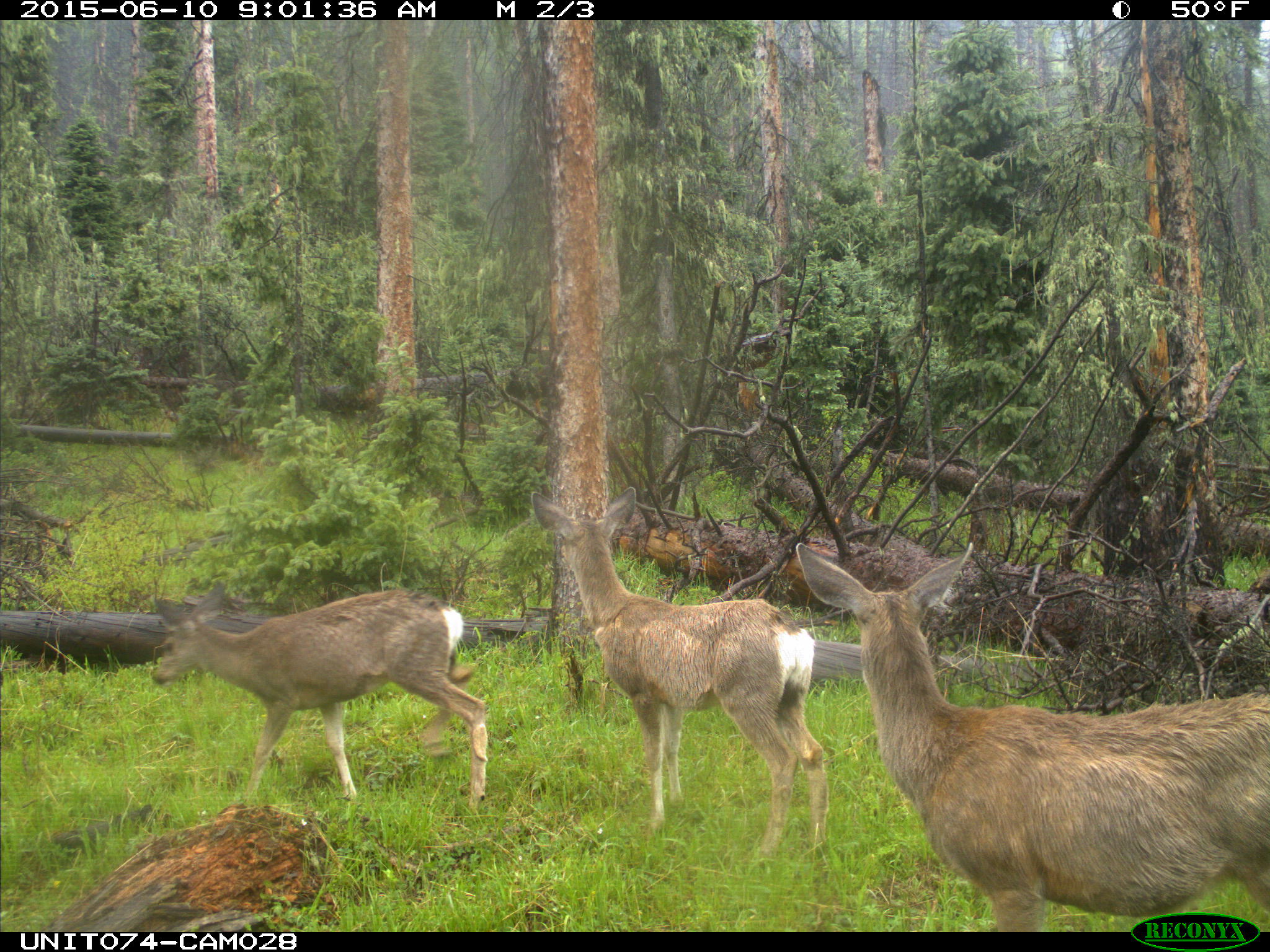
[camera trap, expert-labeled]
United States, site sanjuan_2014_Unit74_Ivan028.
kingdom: Animalia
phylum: Chordata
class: Mammalia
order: Artiodactyla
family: Cervidae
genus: Odocoileus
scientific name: Odocoileus hemionus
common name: mule deer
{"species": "Odocoileus hemionus (mule deer)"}